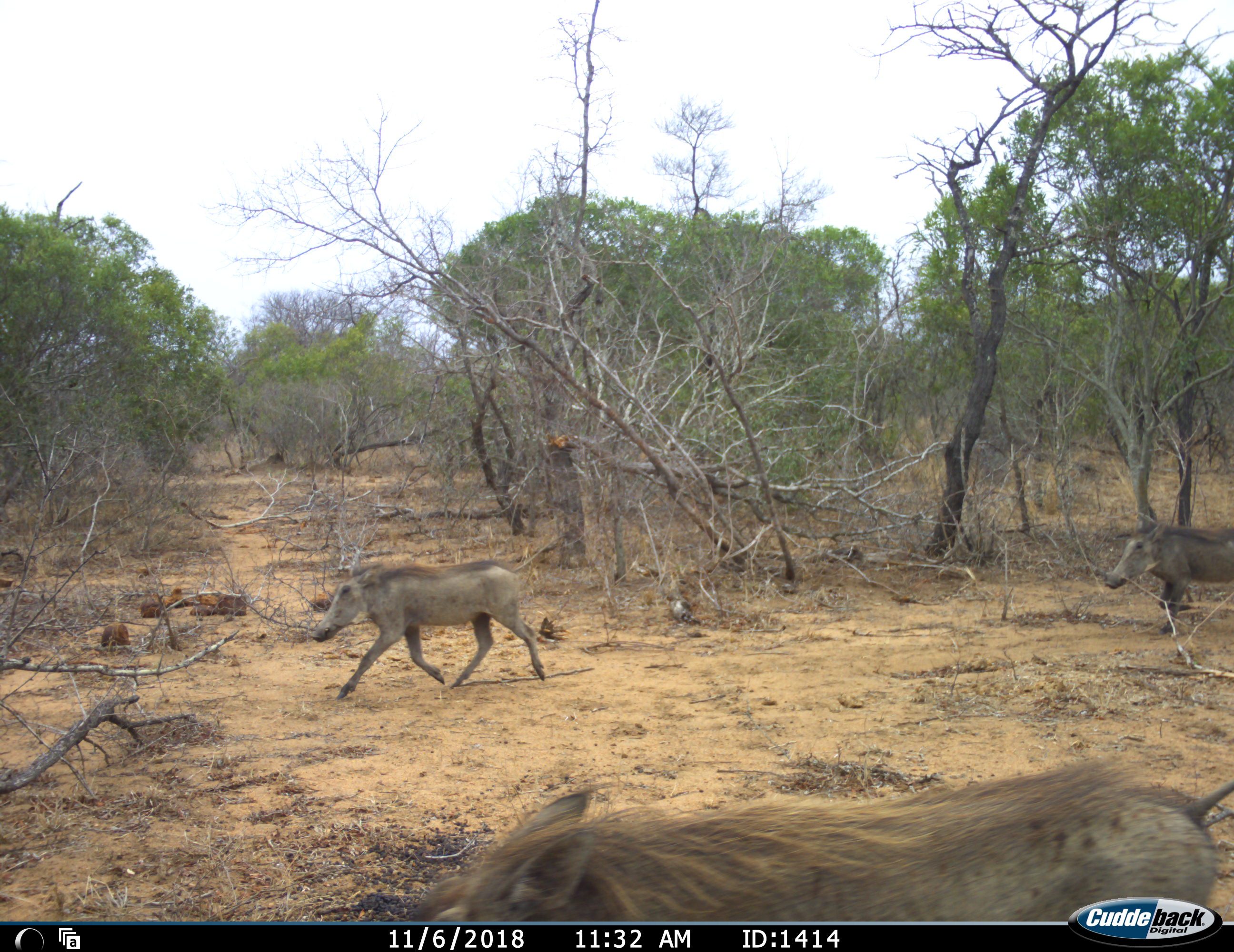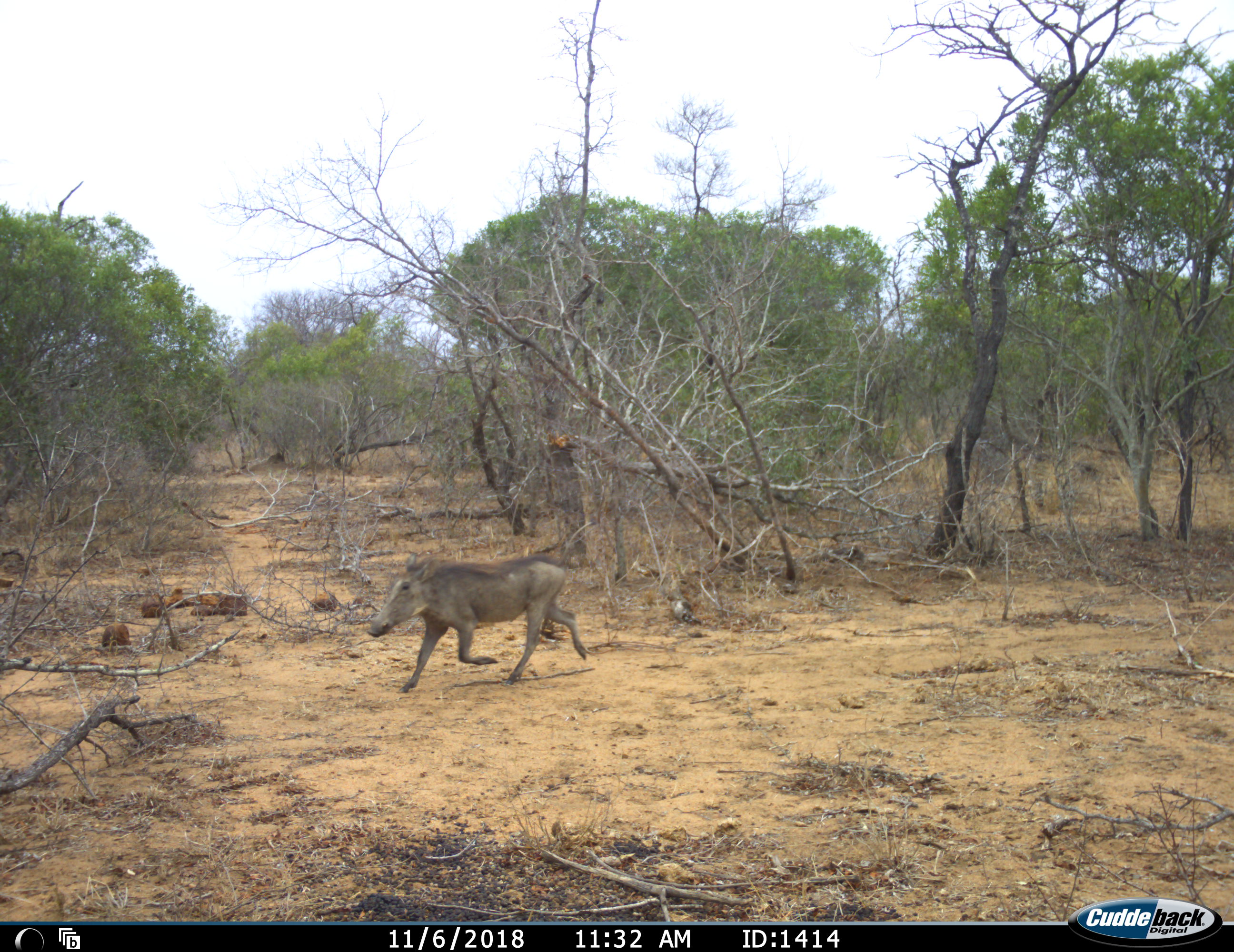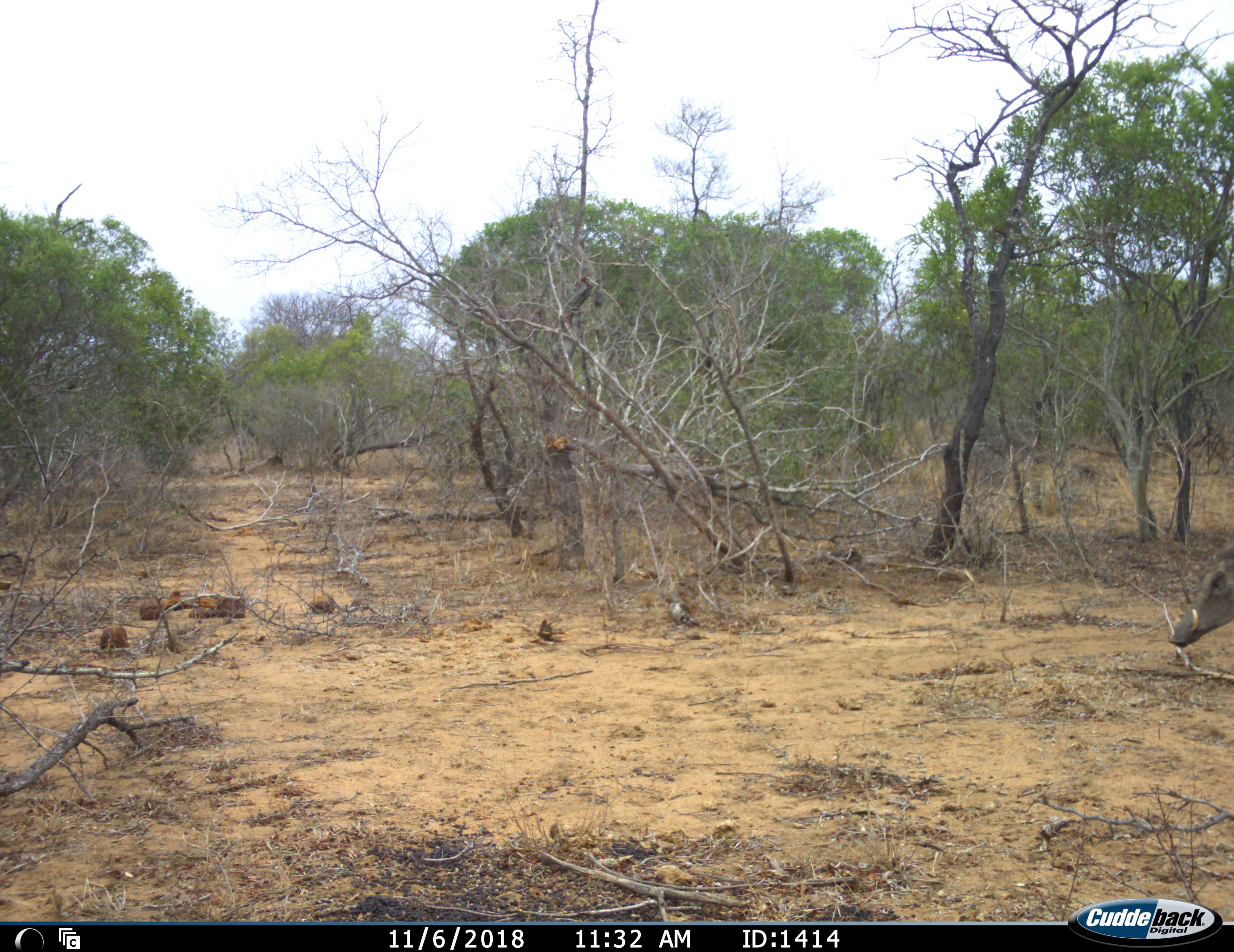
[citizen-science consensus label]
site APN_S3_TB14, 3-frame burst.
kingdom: Animalia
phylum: Chordata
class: Mammalia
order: Artiodactyla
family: Suidae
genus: Phacochoerus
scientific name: Phacochoerus africanus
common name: warthog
Warthog (Phacochoerus africanus), count 3. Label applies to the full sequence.